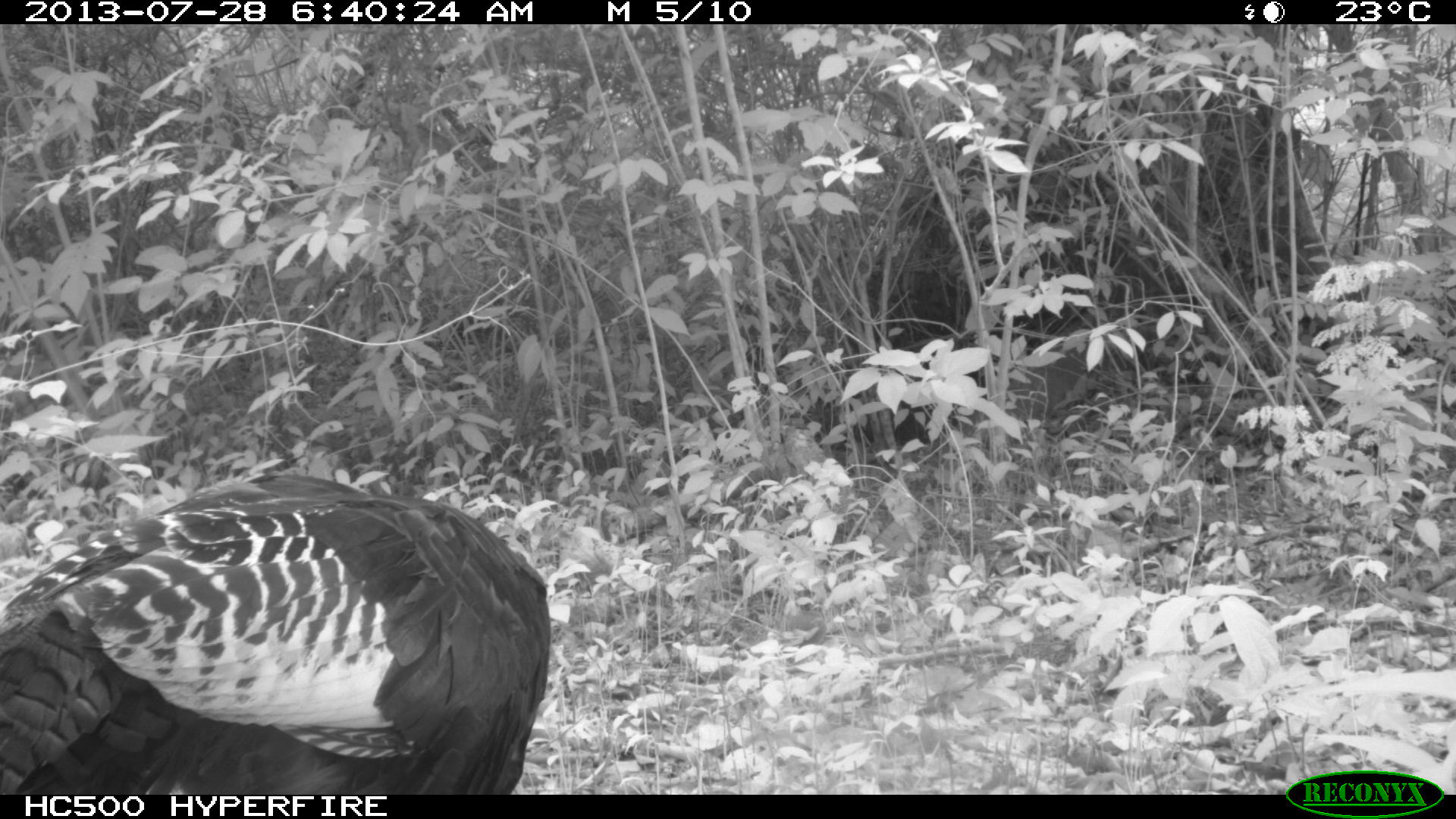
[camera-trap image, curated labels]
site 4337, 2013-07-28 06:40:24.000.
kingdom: Animalia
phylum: Chordata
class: Aves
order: Galliformes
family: Phasianidae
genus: Meleagris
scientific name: Meleagris ocellata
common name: ocellated turkey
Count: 1.